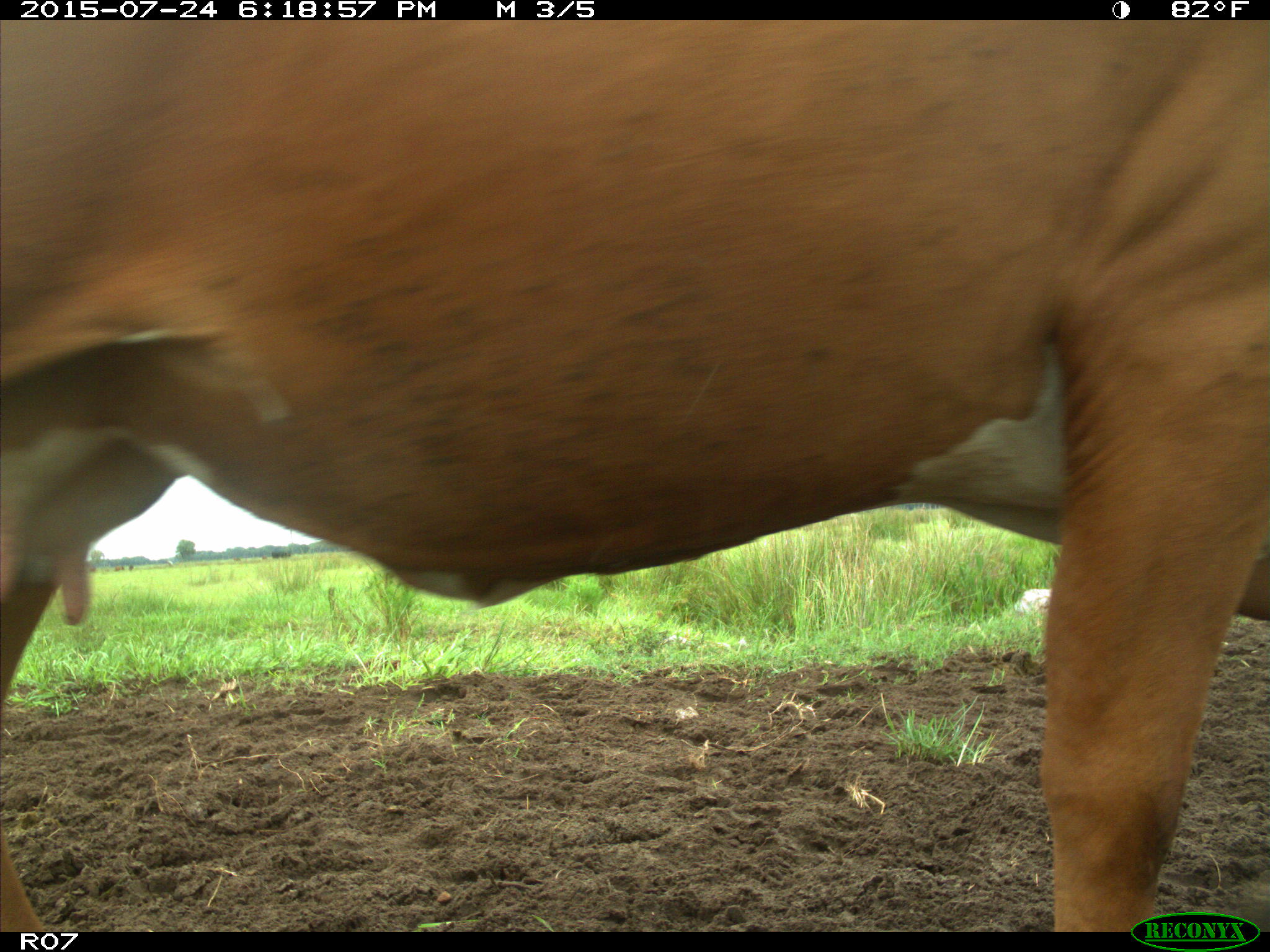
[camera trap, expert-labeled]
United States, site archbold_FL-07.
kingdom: Animalia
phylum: Chordata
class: Mammalia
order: Artiodactyla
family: Bovidae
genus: Bos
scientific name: Bos taurus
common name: domestic cow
Bos taurus (domestic cow).